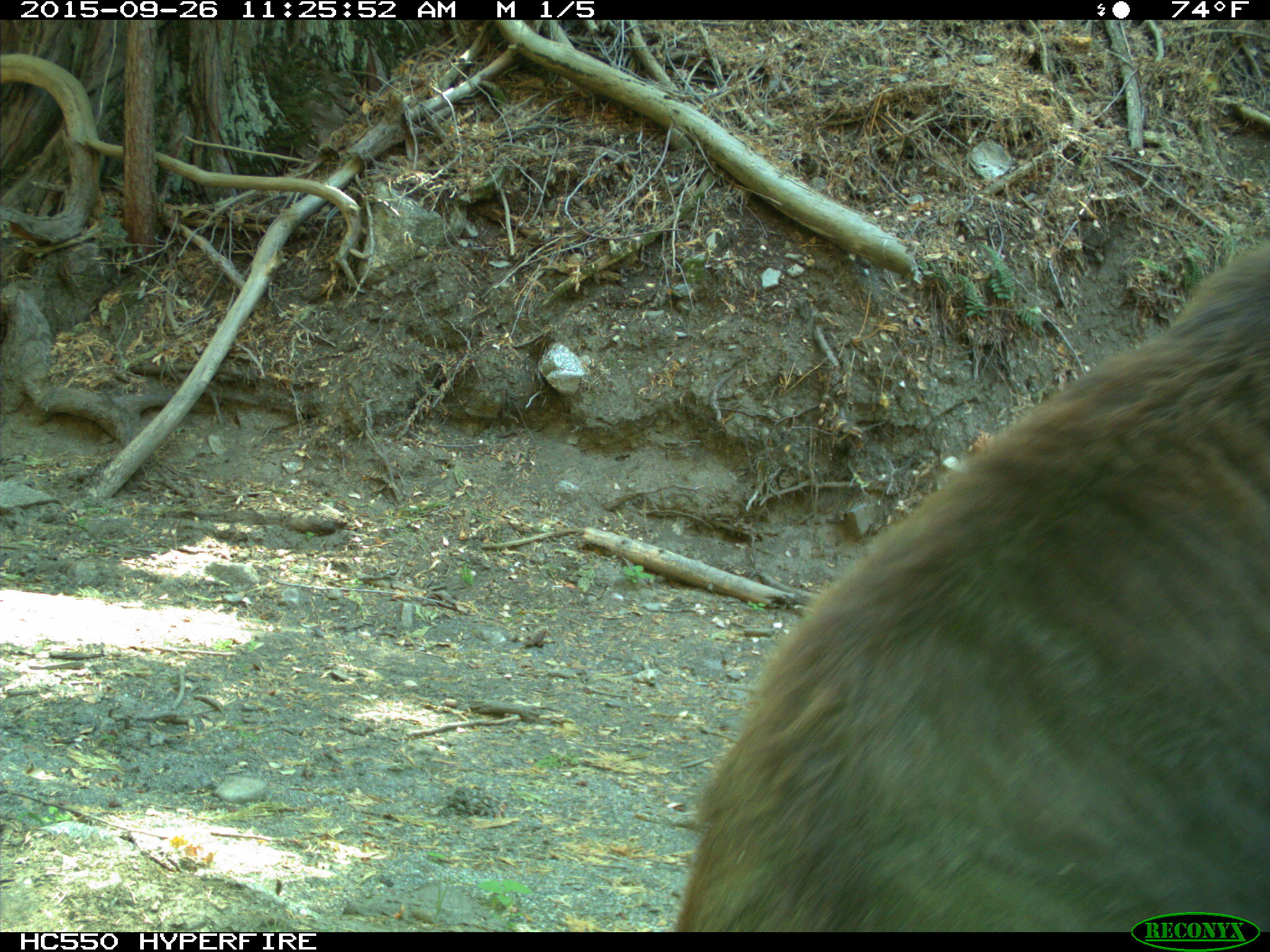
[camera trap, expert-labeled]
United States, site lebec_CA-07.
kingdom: Animalia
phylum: Chordata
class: Mammalia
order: Carnivora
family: Ursidae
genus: Ursus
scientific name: Ursus americanus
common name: american black bear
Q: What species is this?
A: Ursus americanus (american black bear).